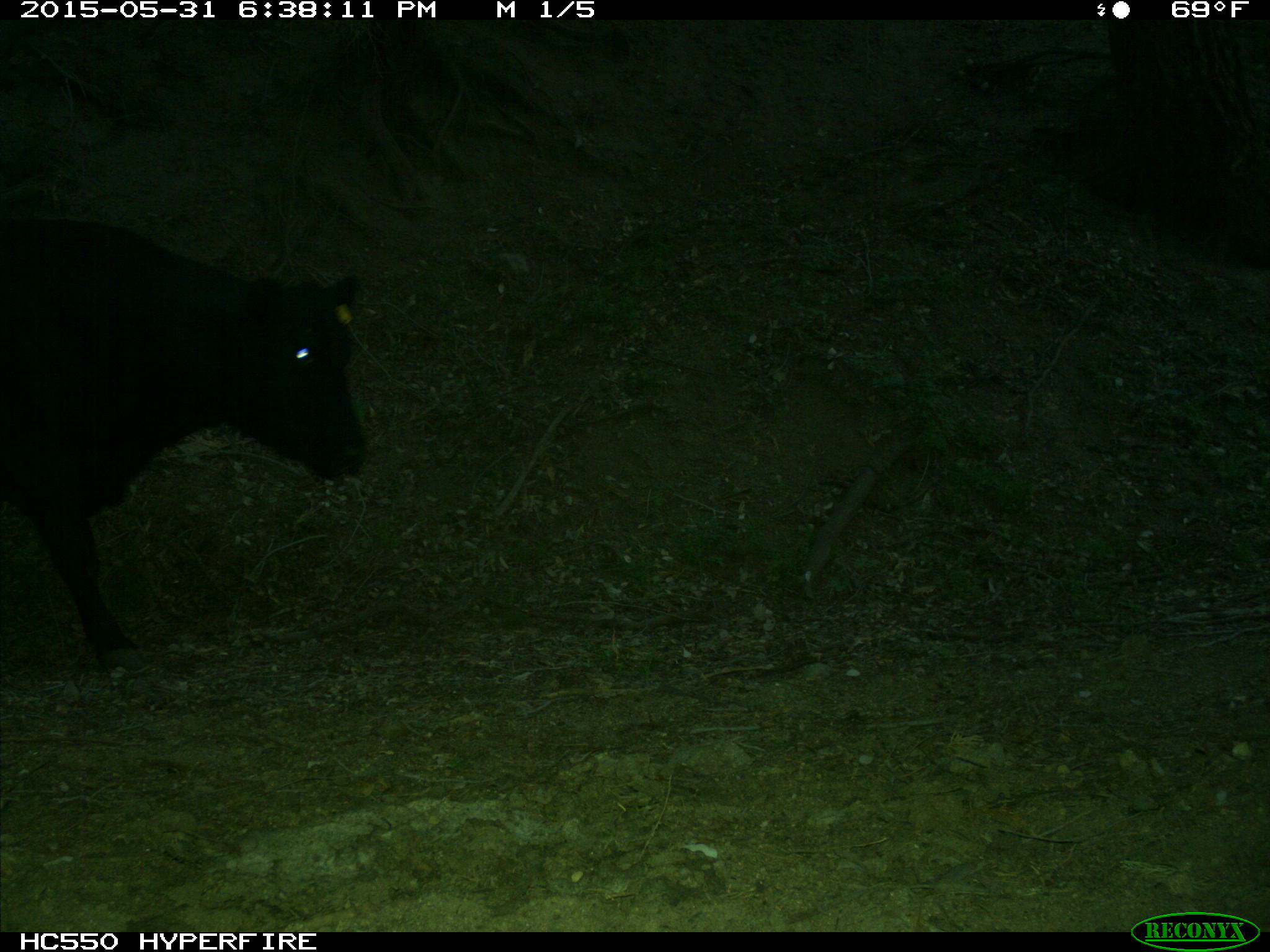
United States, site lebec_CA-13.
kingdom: Animalia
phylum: Chordata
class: Mammalia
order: Artiodactyla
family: Bovidae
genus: Bos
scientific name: Bos taurus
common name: domestic cow